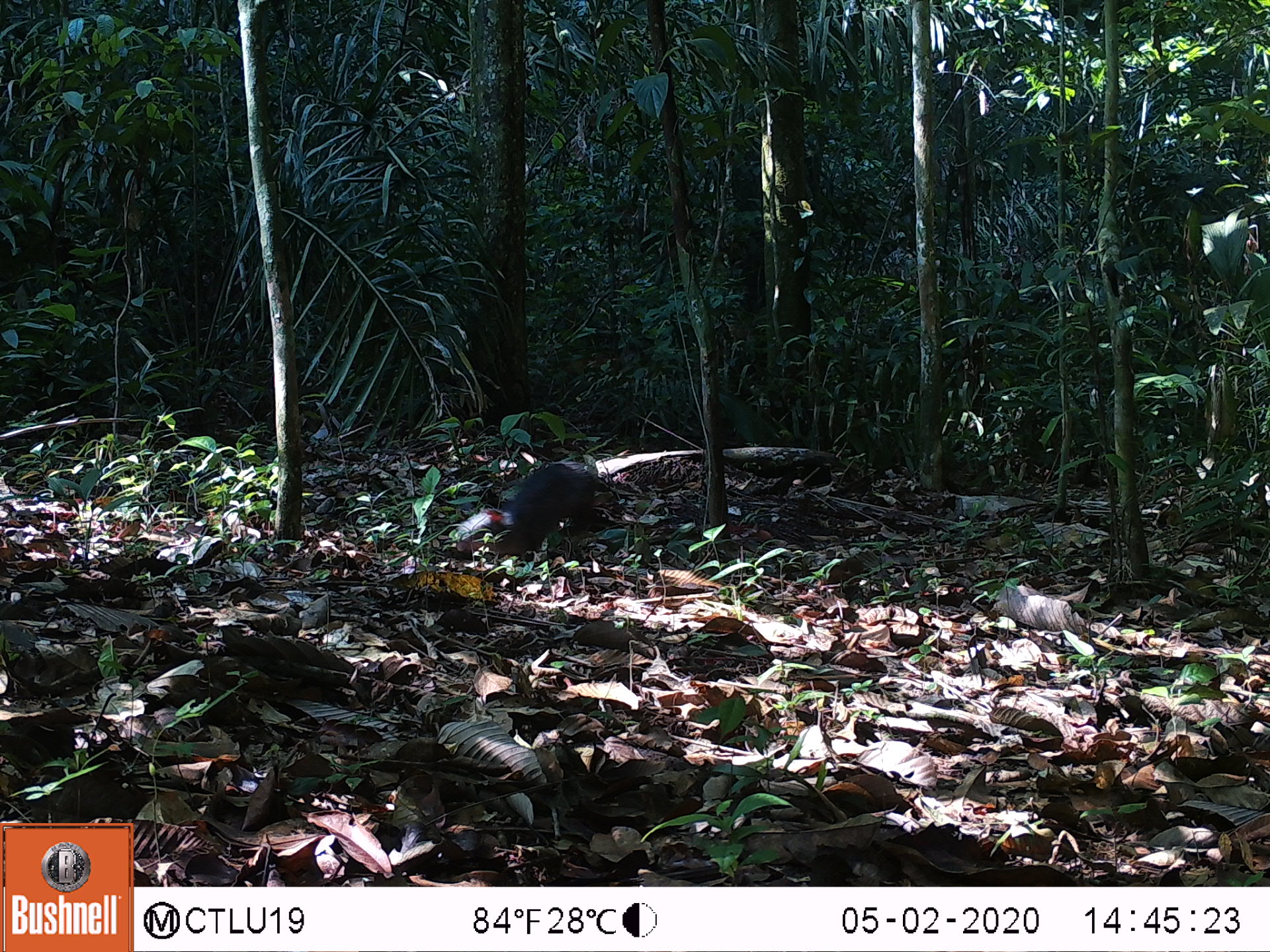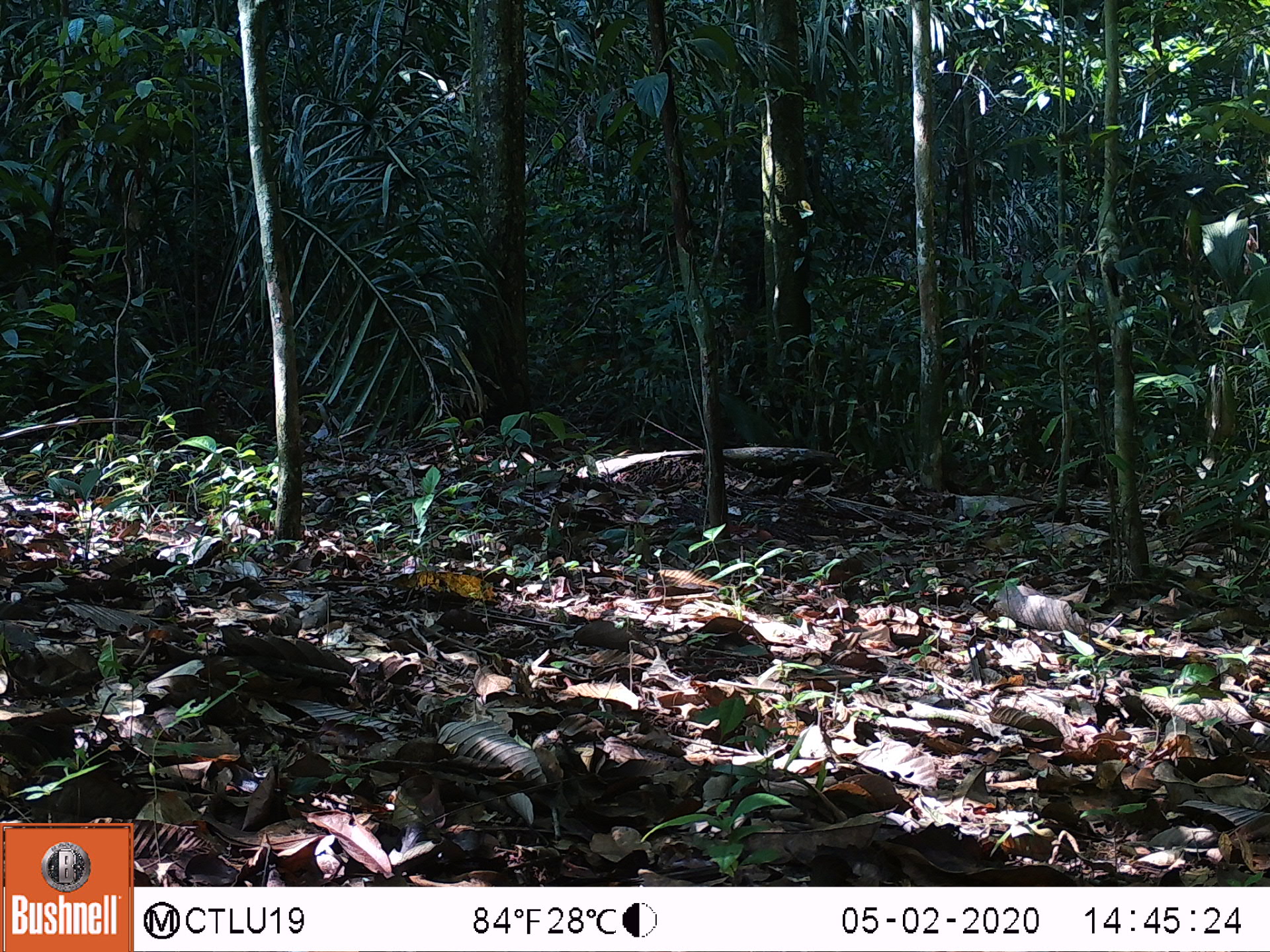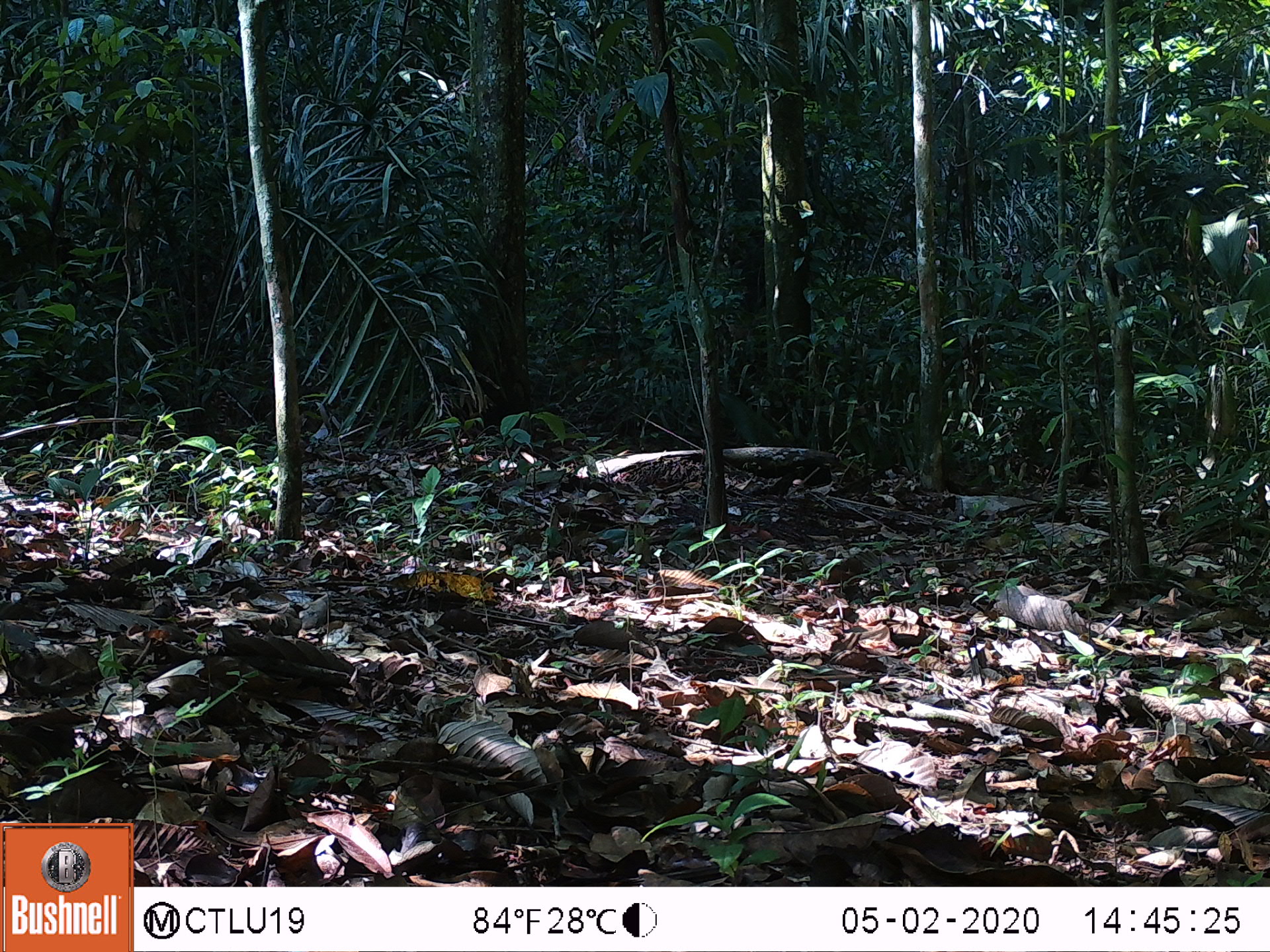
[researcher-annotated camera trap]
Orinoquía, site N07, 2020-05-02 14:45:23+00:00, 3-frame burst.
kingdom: Animalia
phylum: Chordata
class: Mammalia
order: Rodentia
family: Dasyproctidae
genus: Dasyprocta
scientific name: Dasyprocta fuliginosa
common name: black agouti